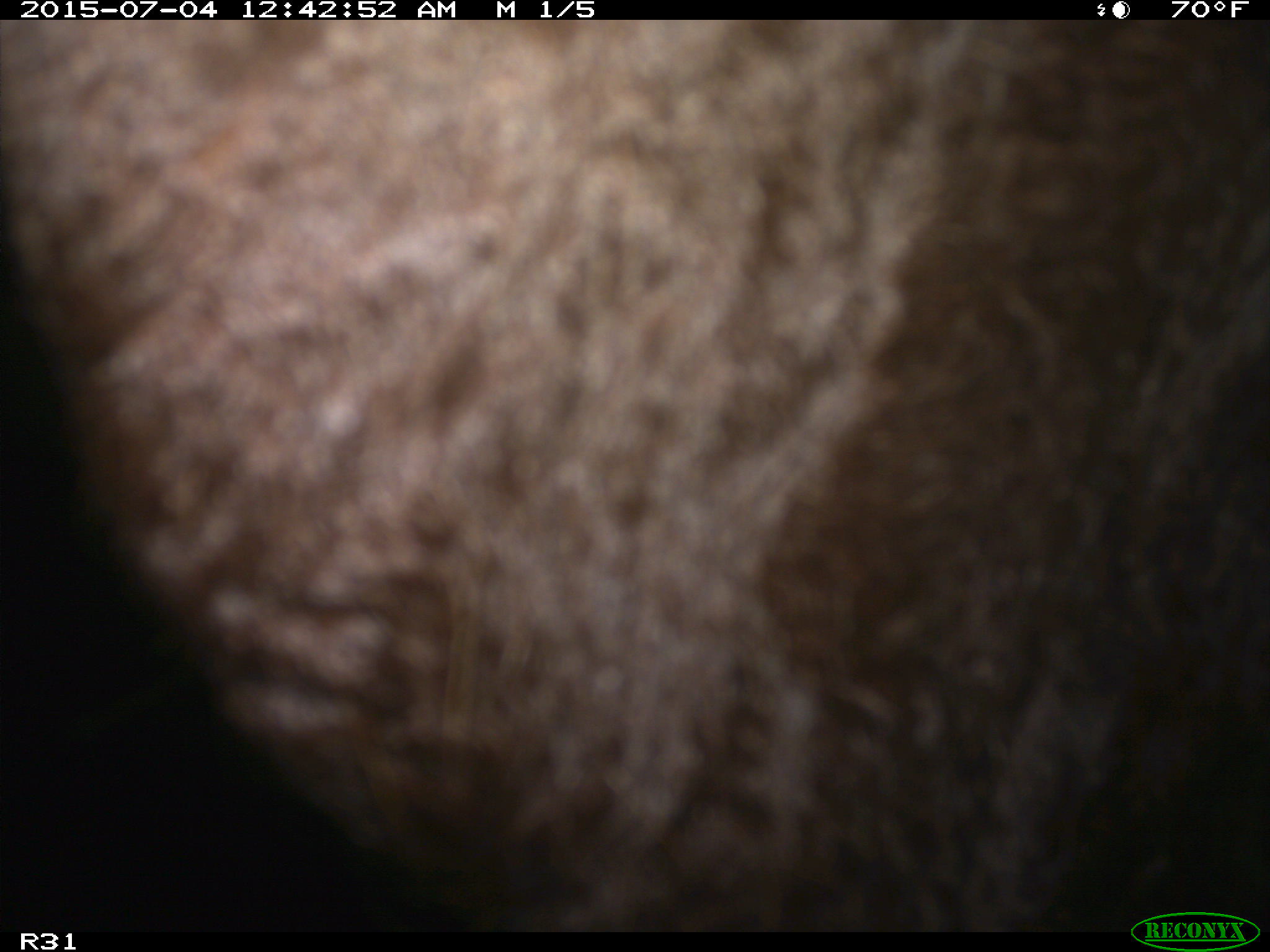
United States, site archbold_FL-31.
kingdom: Animalia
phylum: Chordata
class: Mammalia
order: Artiodactyla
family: Bovidae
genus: Bos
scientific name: Bos taurus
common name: domestic cow